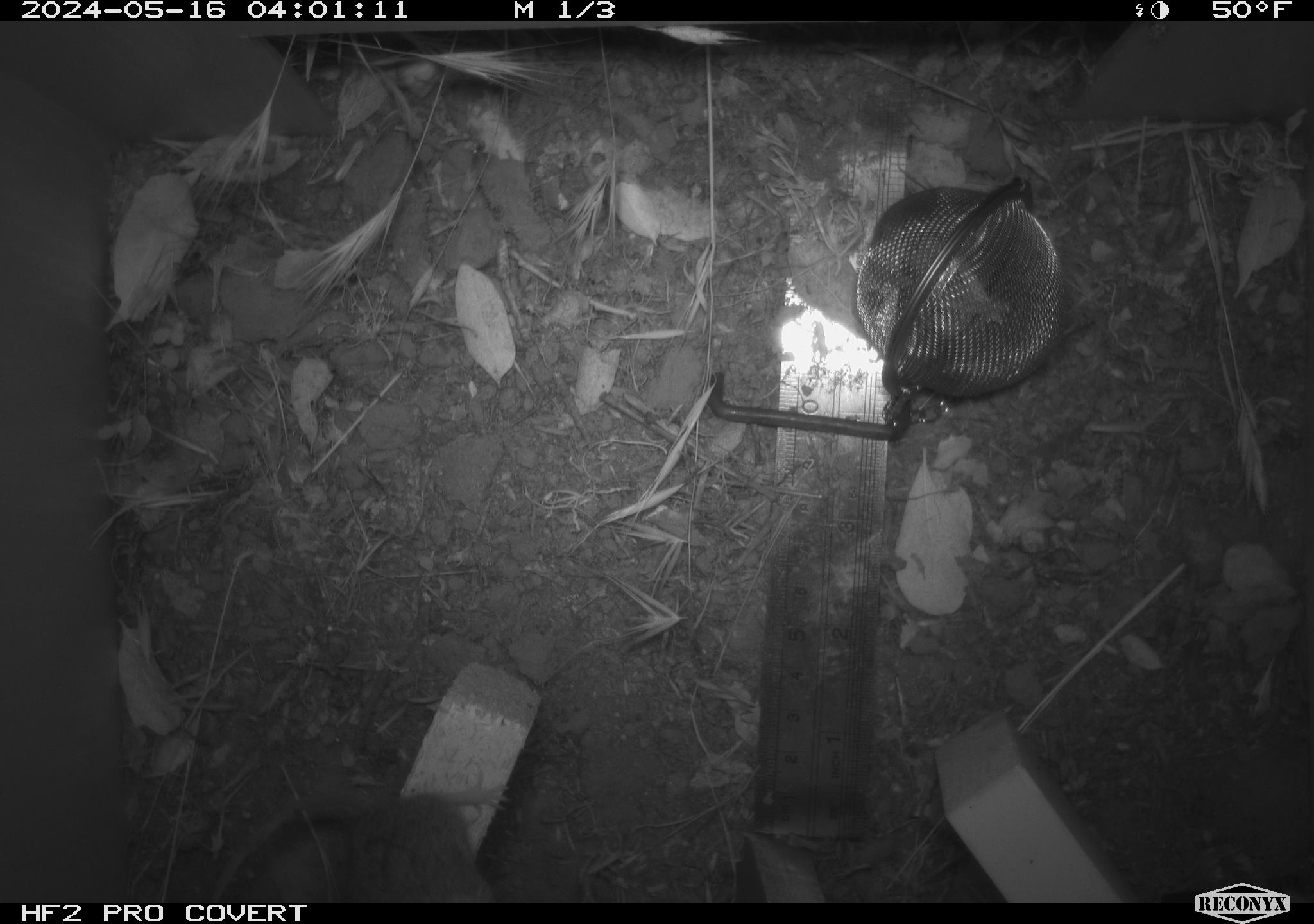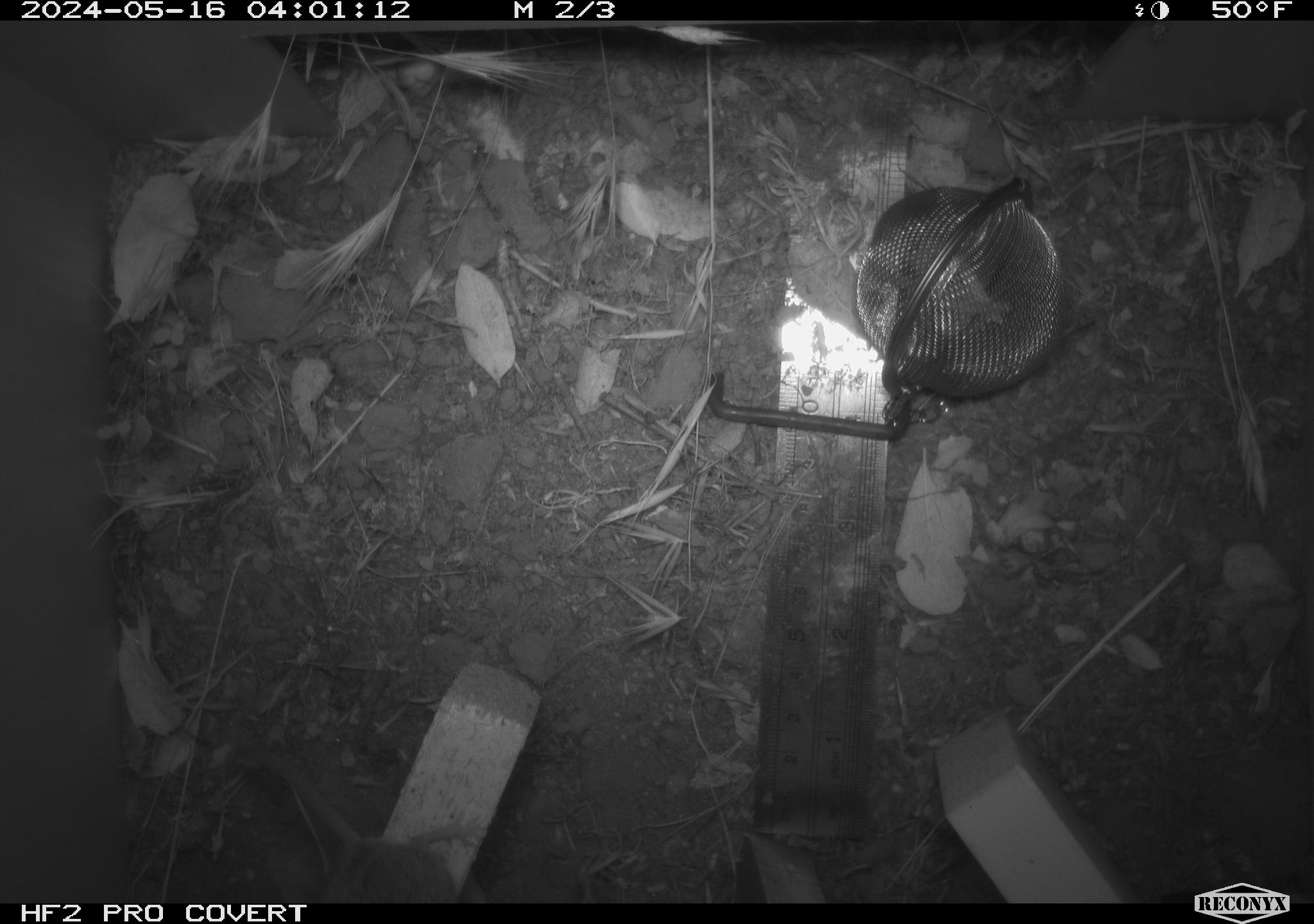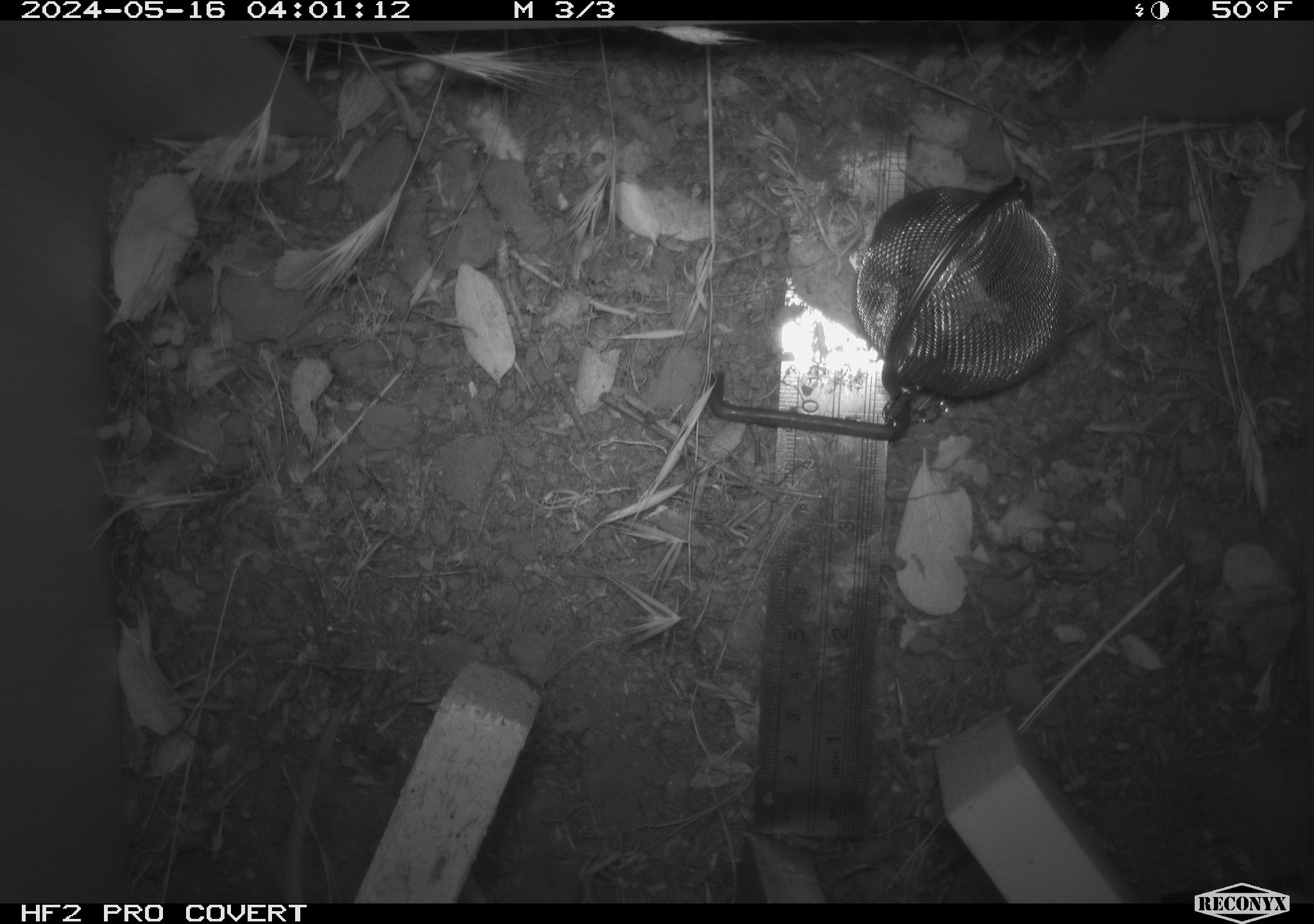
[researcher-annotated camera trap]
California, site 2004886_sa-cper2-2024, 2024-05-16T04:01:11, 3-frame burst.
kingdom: Animalia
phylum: Chordata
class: Mammalia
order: Rodentia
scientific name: Rodentia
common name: rodent